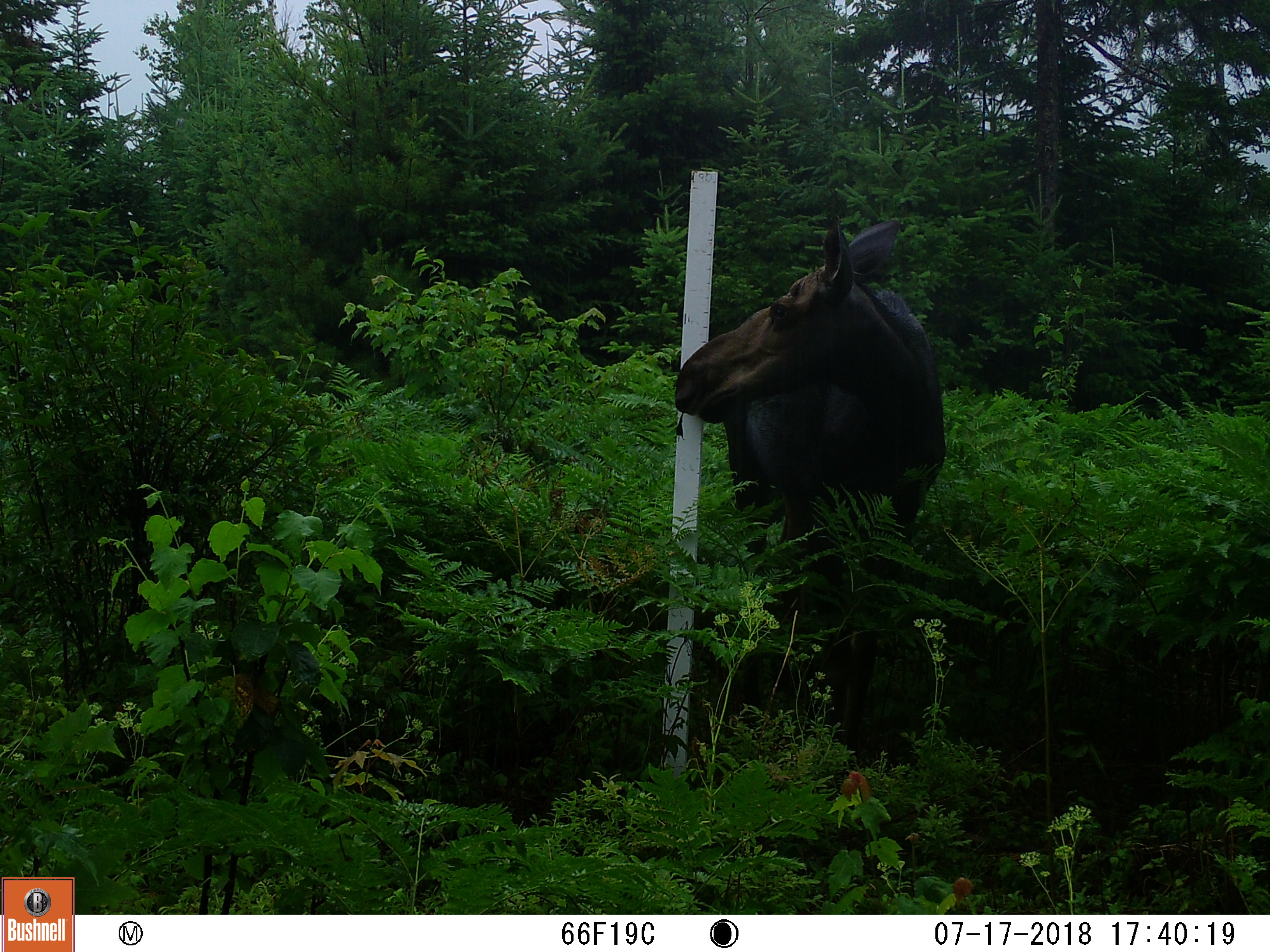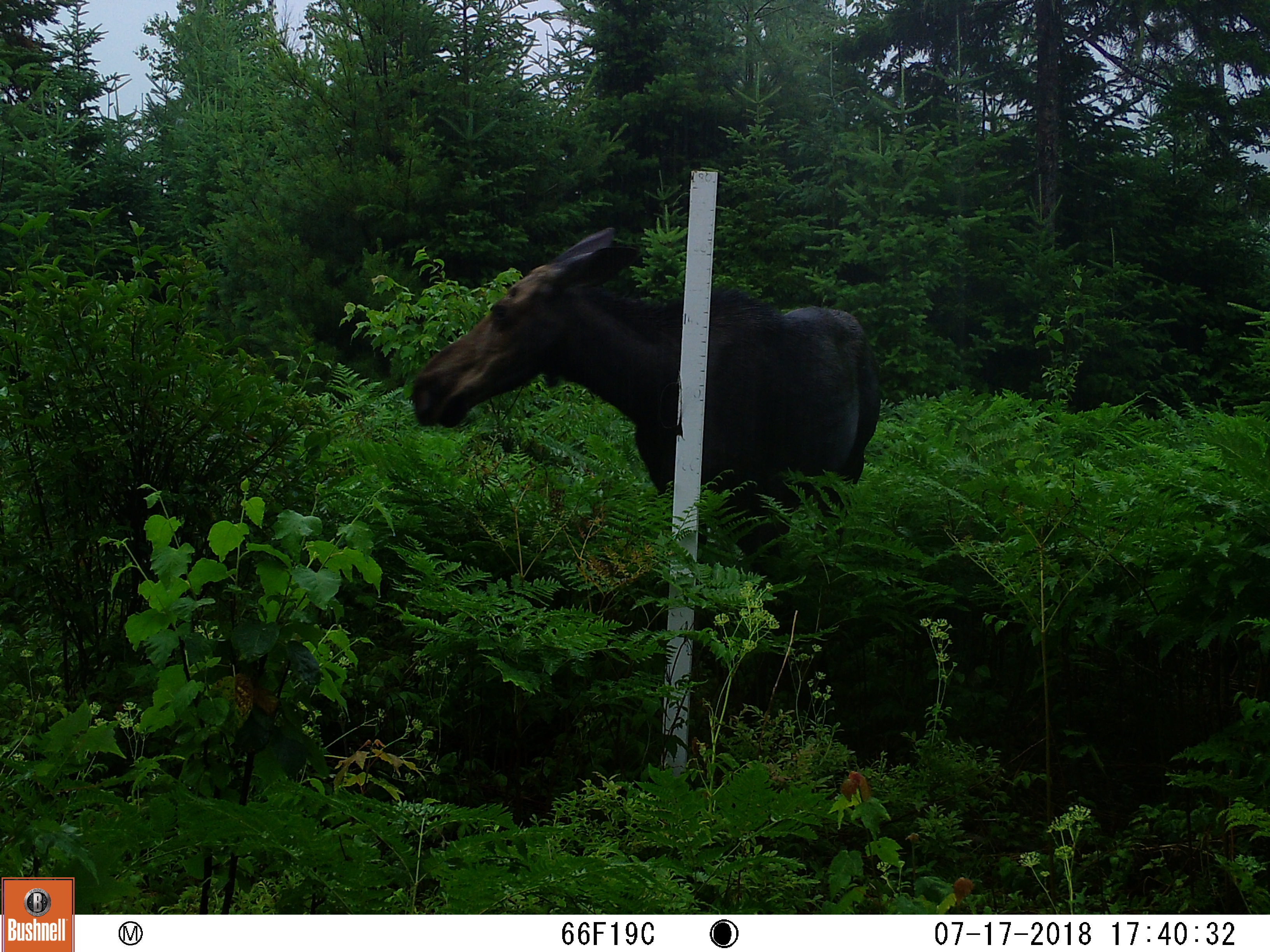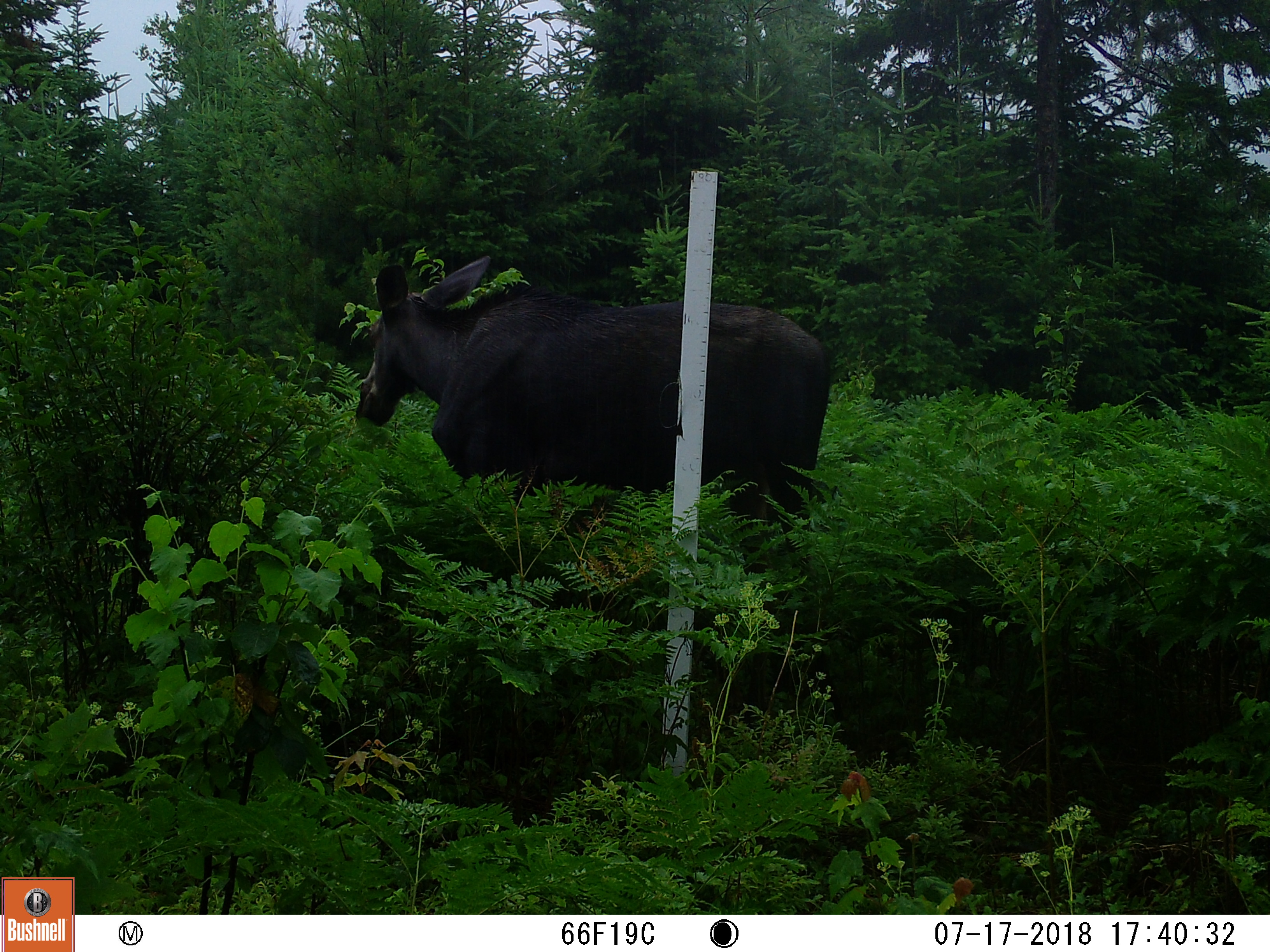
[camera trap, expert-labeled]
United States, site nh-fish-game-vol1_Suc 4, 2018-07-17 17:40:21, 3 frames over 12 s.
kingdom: Animalia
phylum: Chordata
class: Mammalia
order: Artiodactyla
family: Cervidae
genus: Alces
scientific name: Alces alces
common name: moose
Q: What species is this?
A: Moose (Alces alces).